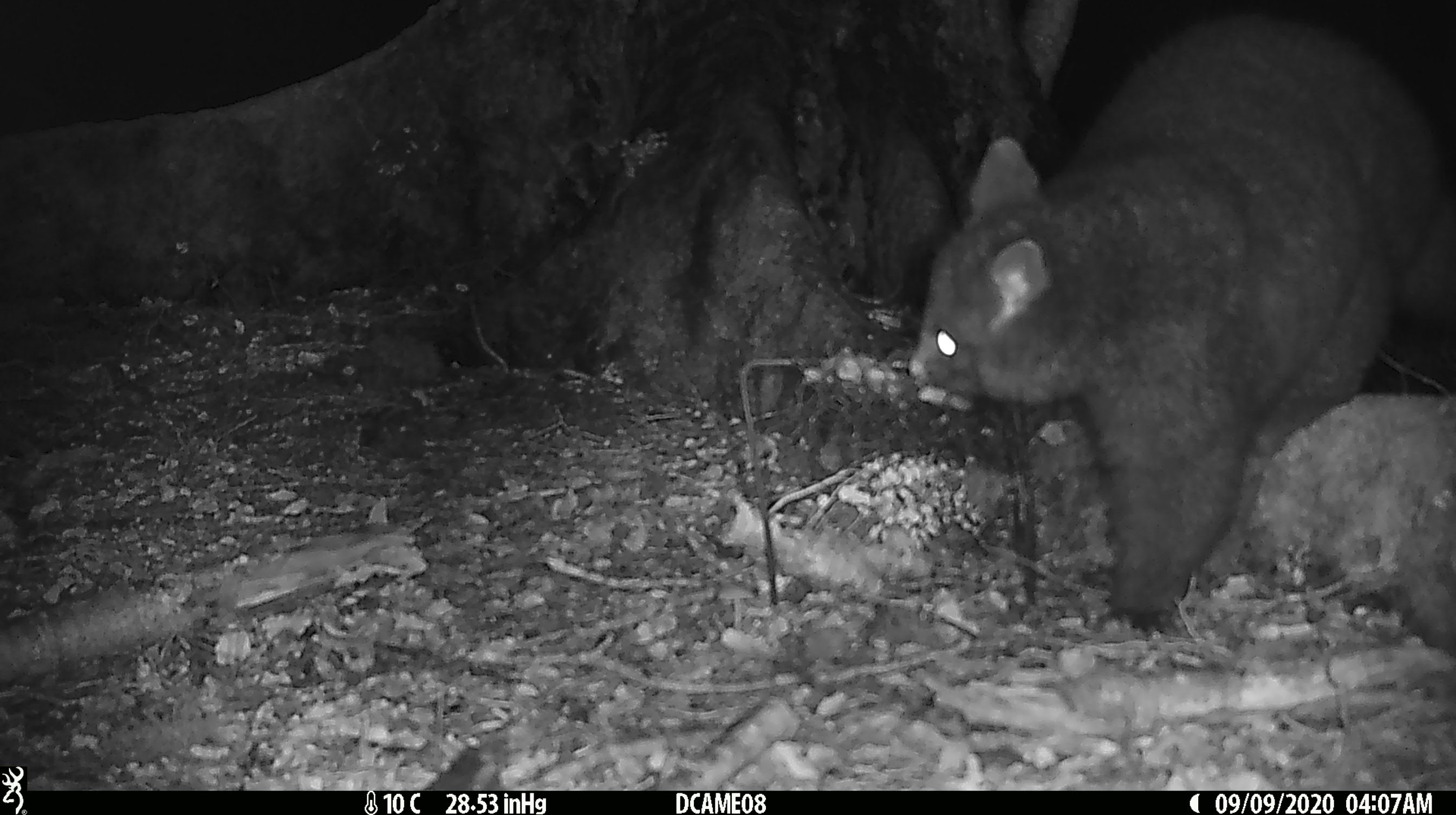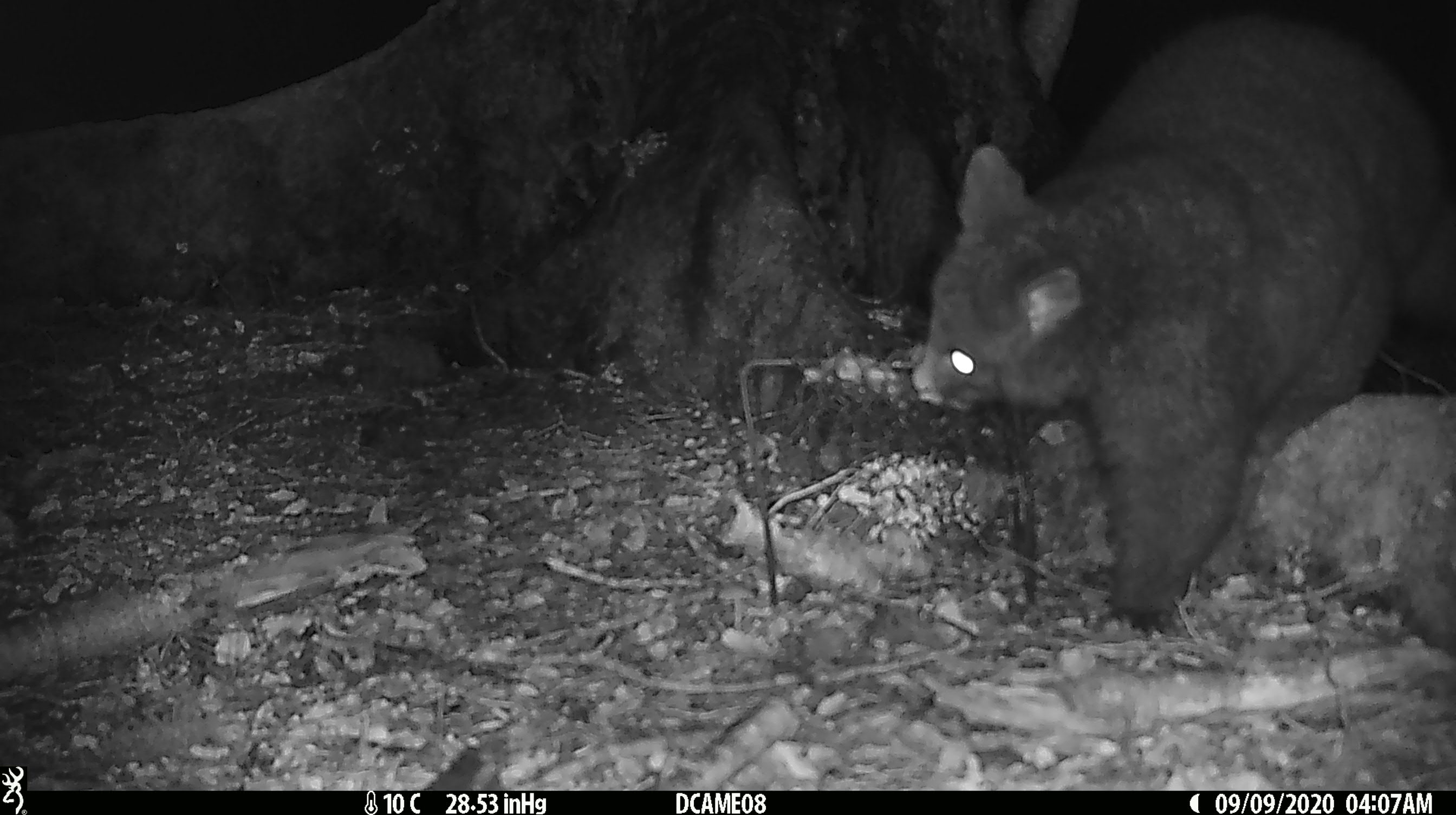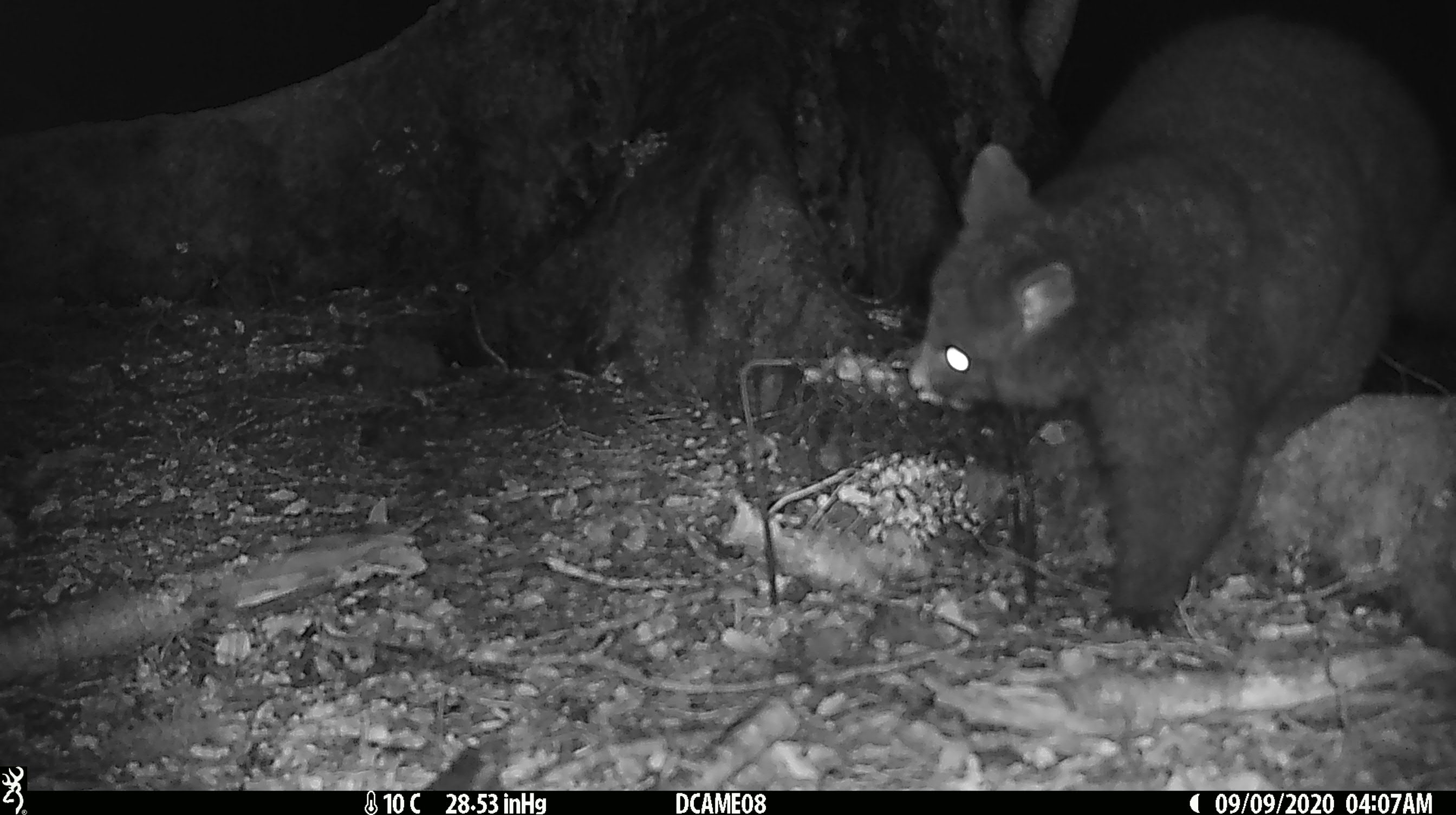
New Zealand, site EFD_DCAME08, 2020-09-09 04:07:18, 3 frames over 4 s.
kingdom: Animalia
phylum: Chordata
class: Mammalia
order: Diprotodontia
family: Phalangeridae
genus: Trichosurus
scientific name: Trichosurus vulpecula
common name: common brushtail possum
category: possum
Possum (common brushtail possum) (Trichosurus vulpecula).